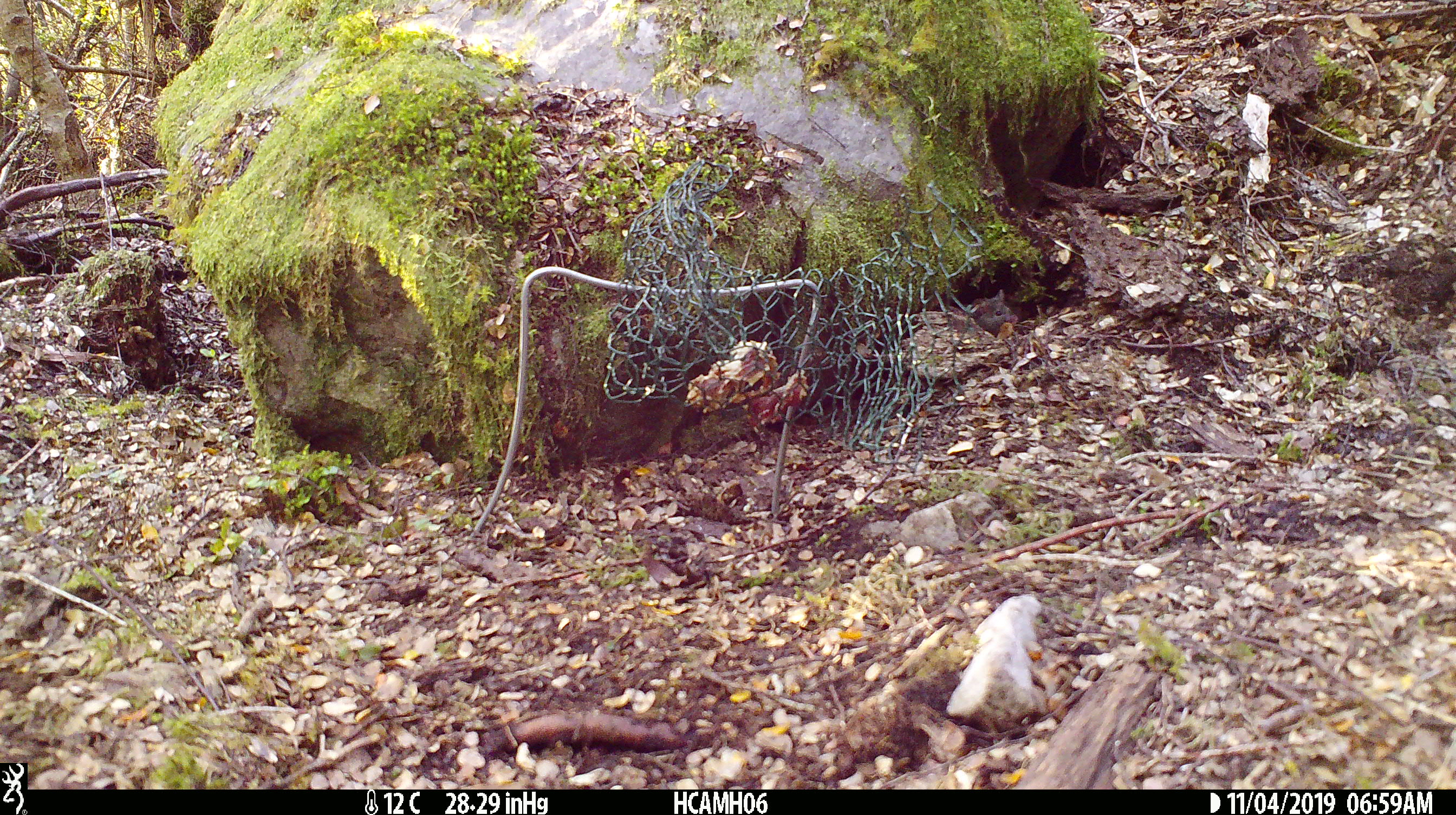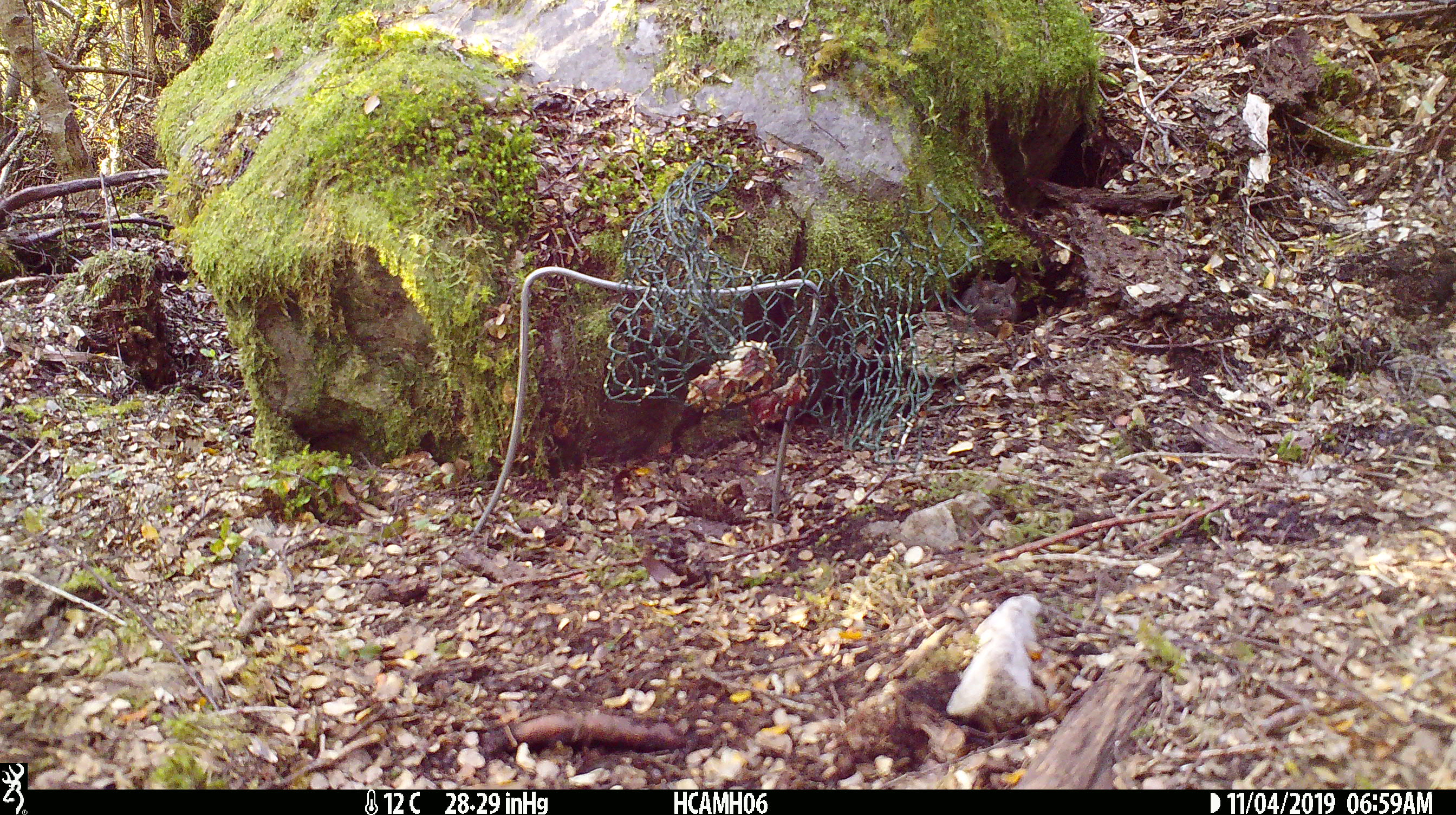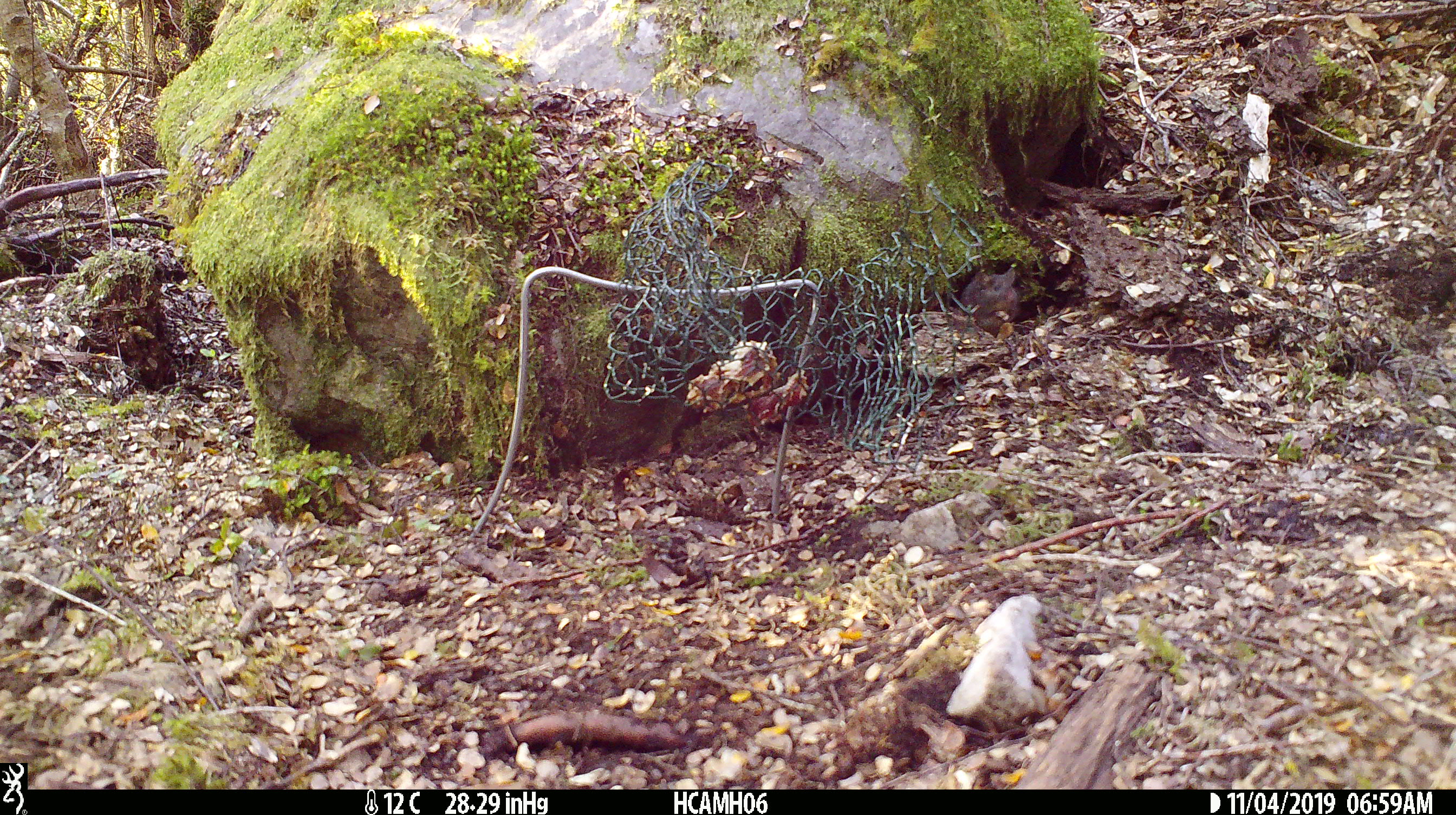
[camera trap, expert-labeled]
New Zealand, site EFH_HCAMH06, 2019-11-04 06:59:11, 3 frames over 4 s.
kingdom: Animalia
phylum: Chordata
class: Mammalia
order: Rodentia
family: Muridae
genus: Mus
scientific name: Mus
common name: mouse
Mouse (Mus).